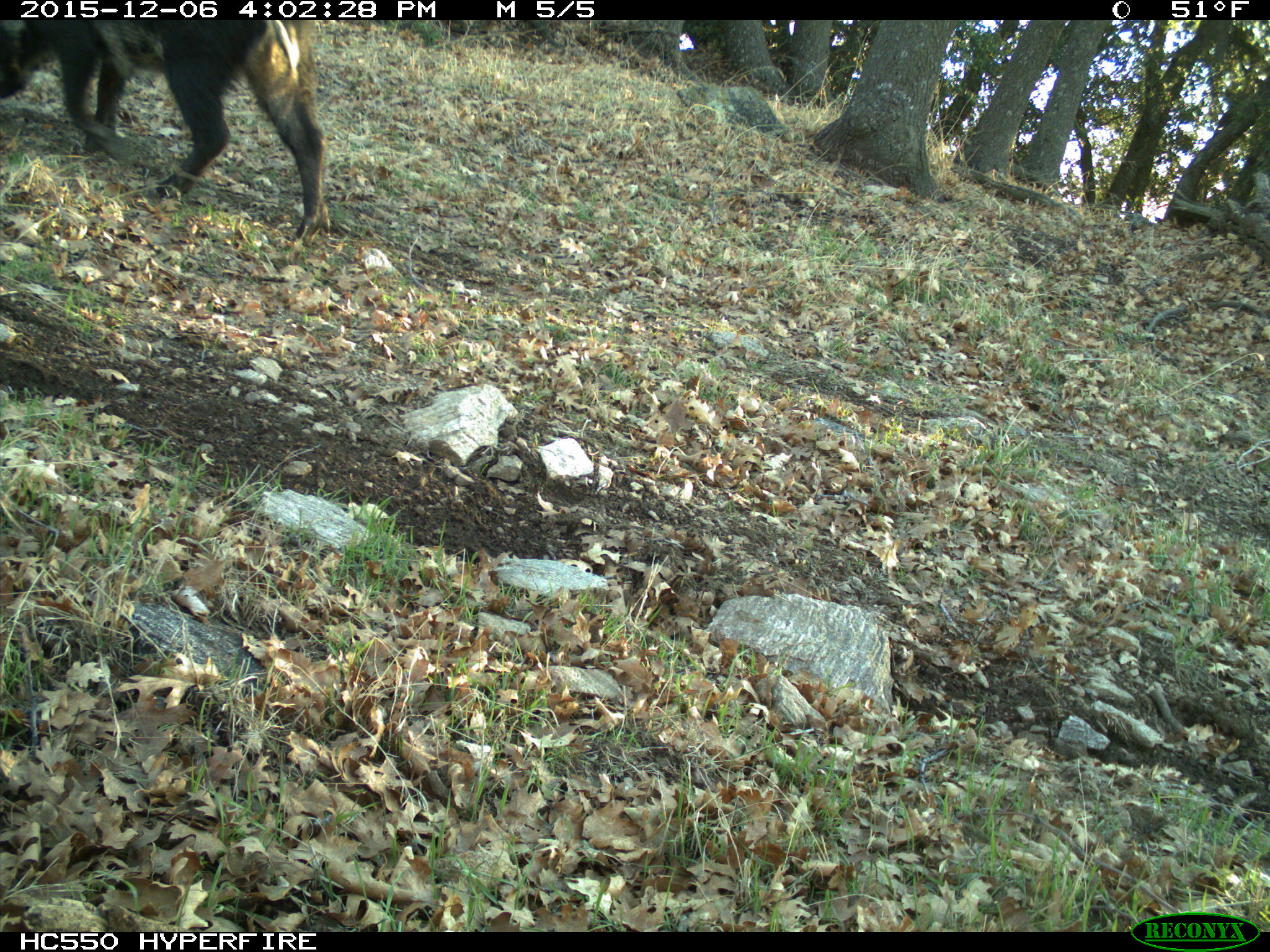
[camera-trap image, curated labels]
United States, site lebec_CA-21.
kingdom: Animalia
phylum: Chordata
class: Mammalia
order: Artiodactyla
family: Suidae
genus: Sus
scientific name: Sus scrofa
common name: wild boar